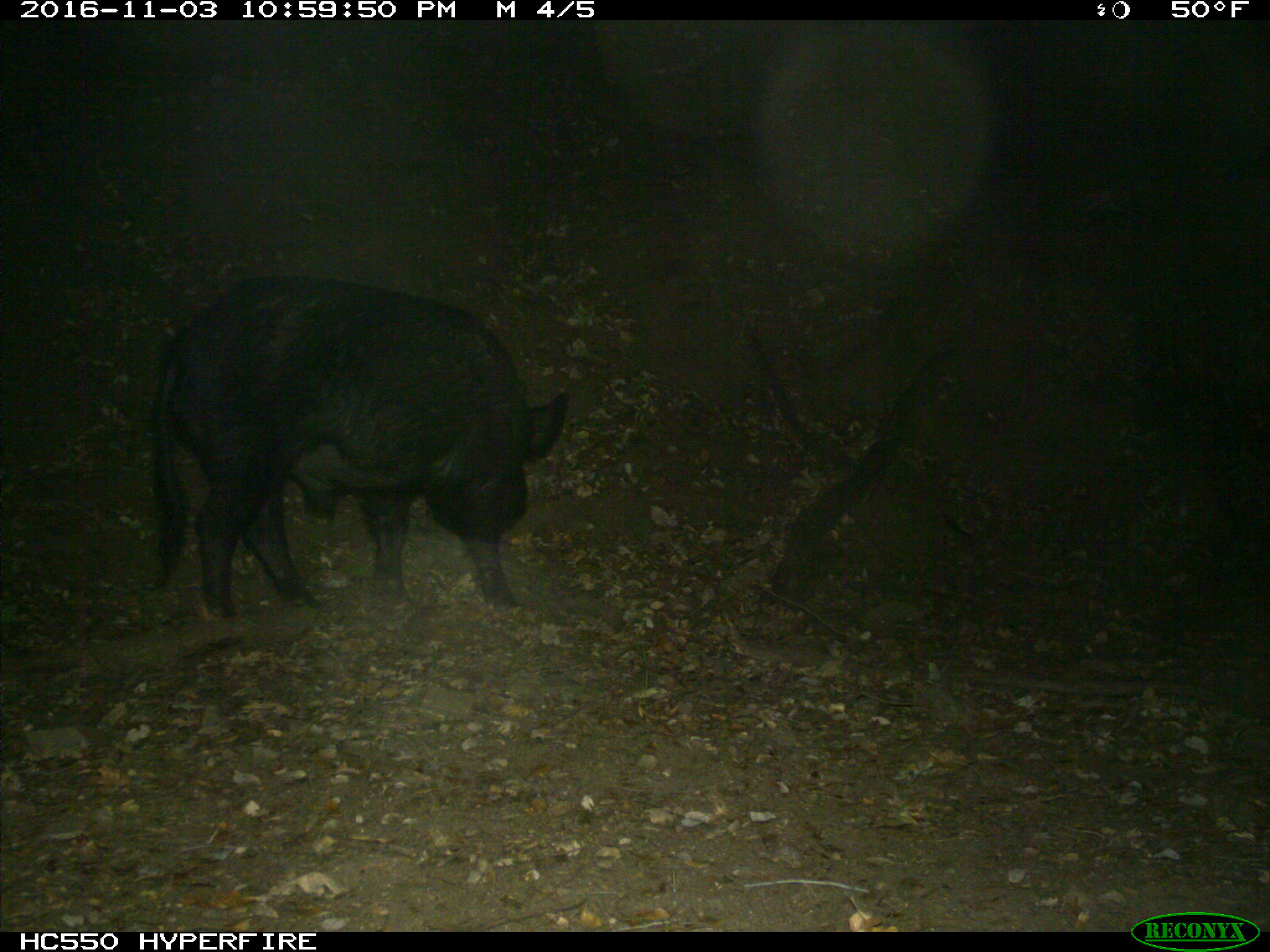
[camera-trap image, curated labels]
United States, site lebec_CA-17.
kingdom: Animalia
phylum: Chordata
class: Mammalia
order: Artiodactyla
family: Suidae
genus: Sus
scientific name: Sus scrofa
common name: wild boar